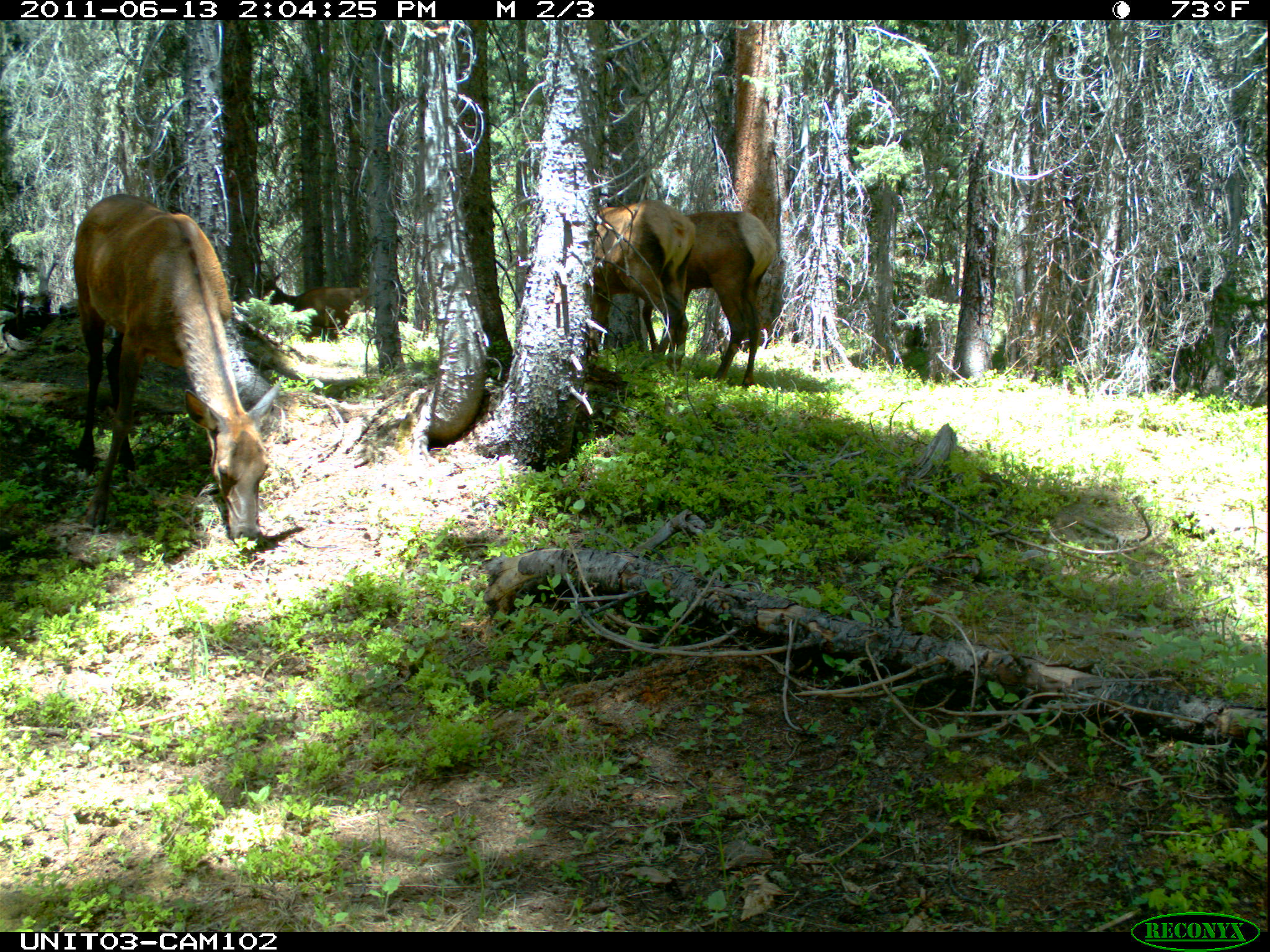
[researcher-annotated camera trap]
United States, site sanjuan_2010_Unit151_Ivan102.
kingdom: Animalia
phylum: Chordata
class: Mammalia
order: Artiodactyla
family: Cervidae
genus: Cervus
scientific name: Cervus elaphus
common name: red deer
Cervus elaphus (red deer).